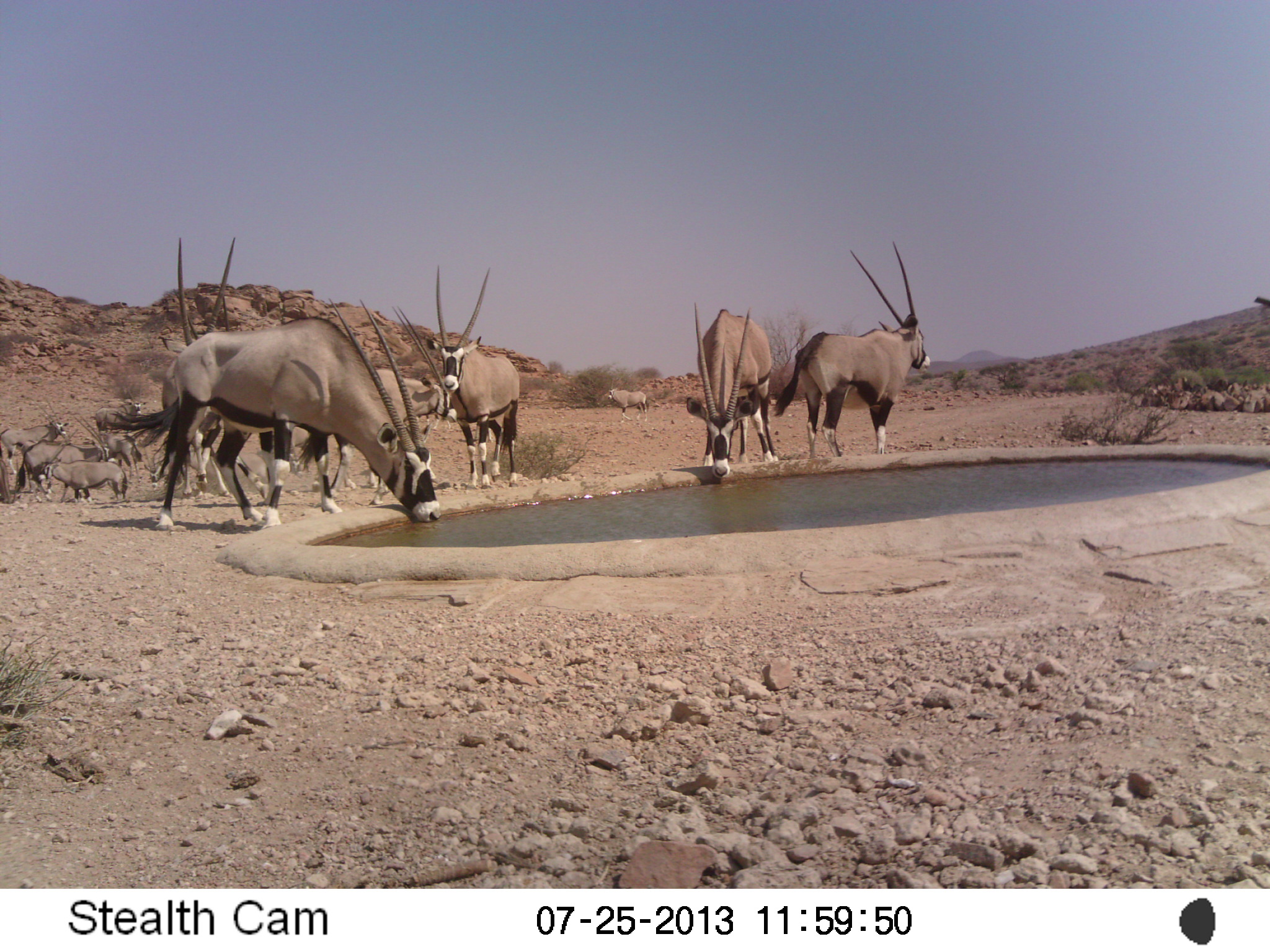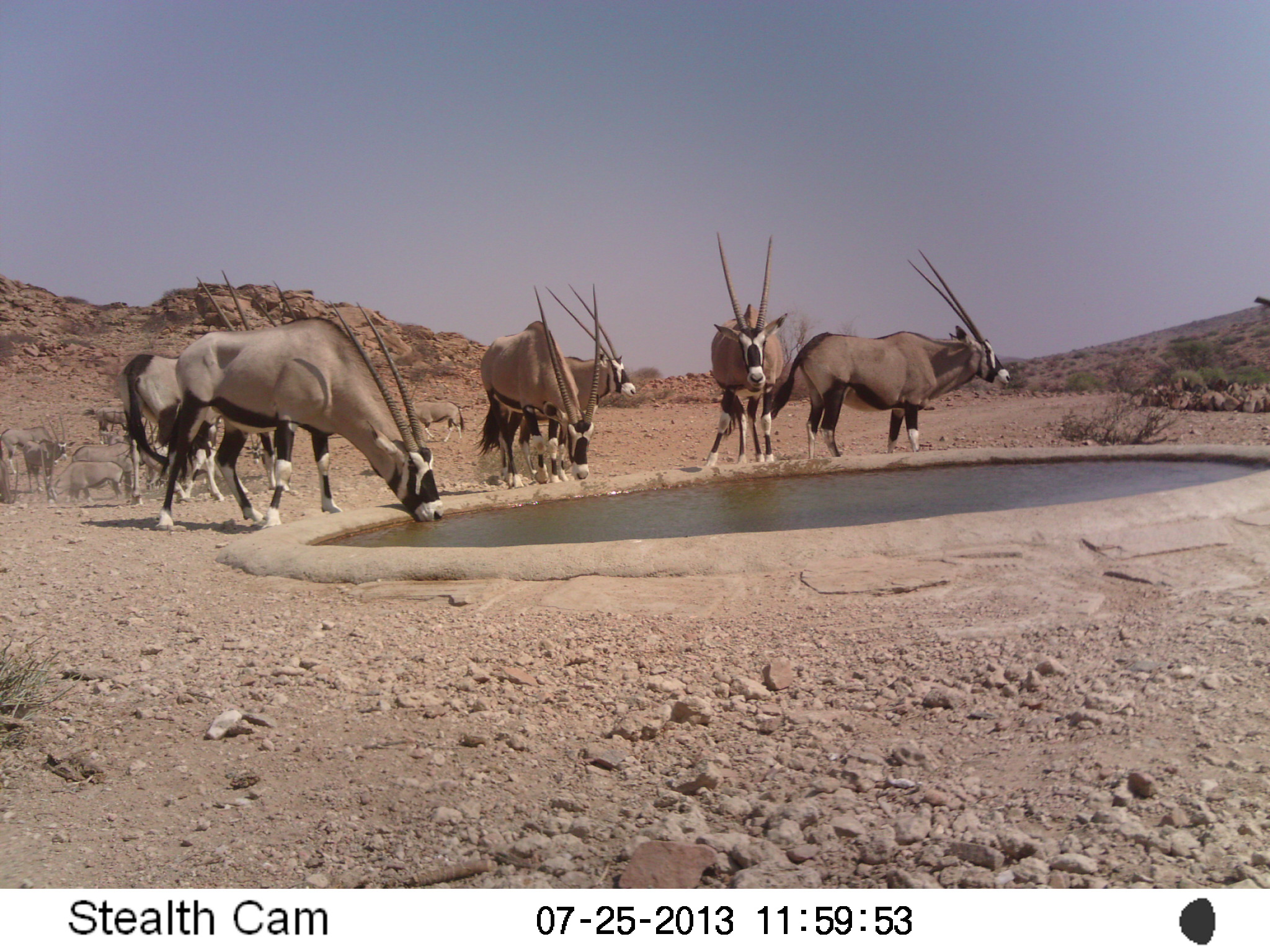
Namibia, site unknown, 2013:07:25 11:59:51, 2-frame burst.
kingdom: Animalia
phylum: Chordata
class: Mammalia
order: Artiodactyla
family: Bovidae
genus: Oryx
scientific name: Oryx gazella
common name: gemsbok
Oryx gazella (gemsbok).